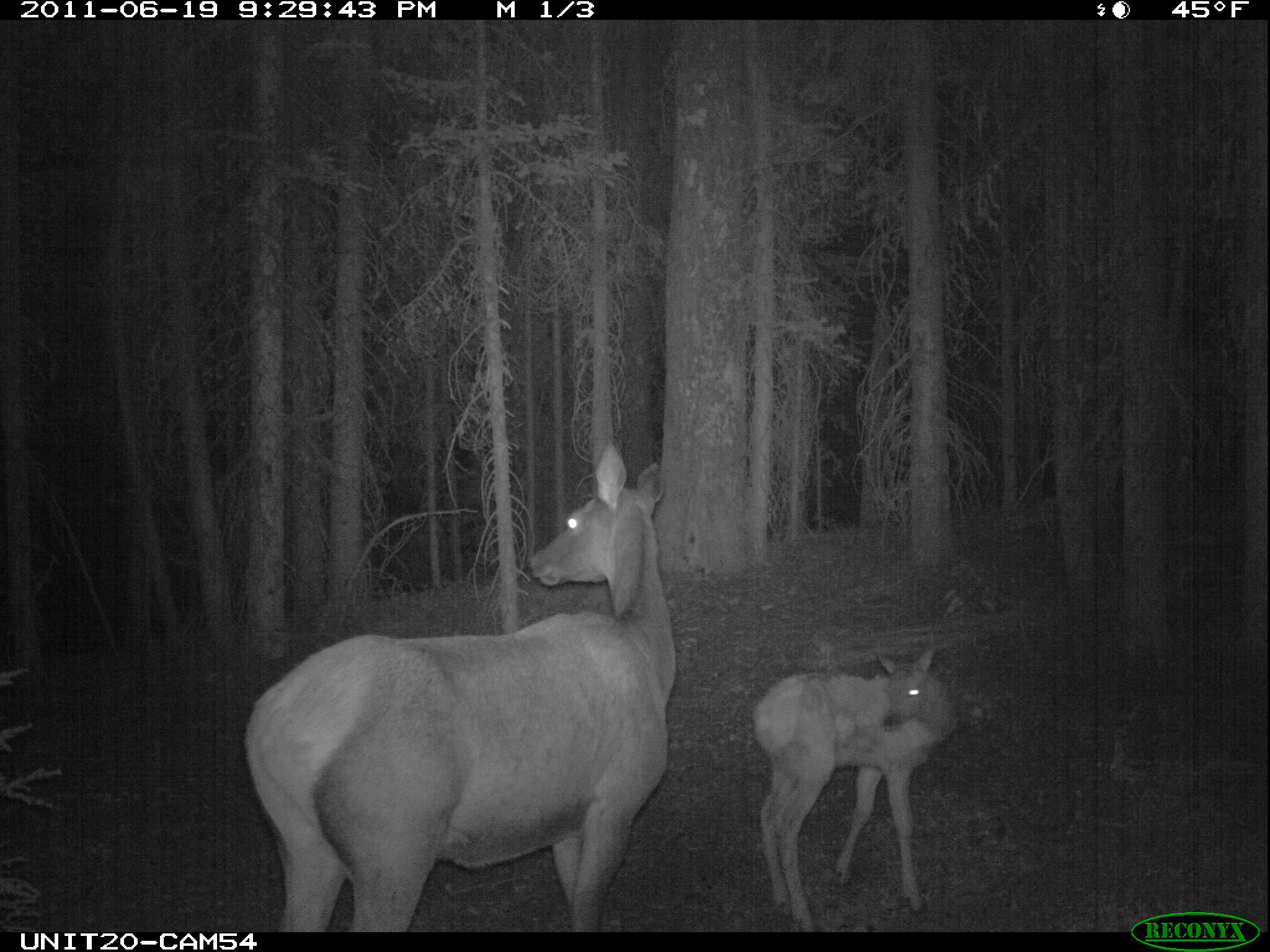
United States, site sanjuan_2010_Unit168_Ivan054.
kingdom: Animalia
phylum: Chordata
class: Mammalia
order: Artiodactyla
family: Cervidae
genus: Cervus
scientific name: Cervus elaphus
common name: red deer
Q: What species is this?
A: Cervus elaphus (red deer).